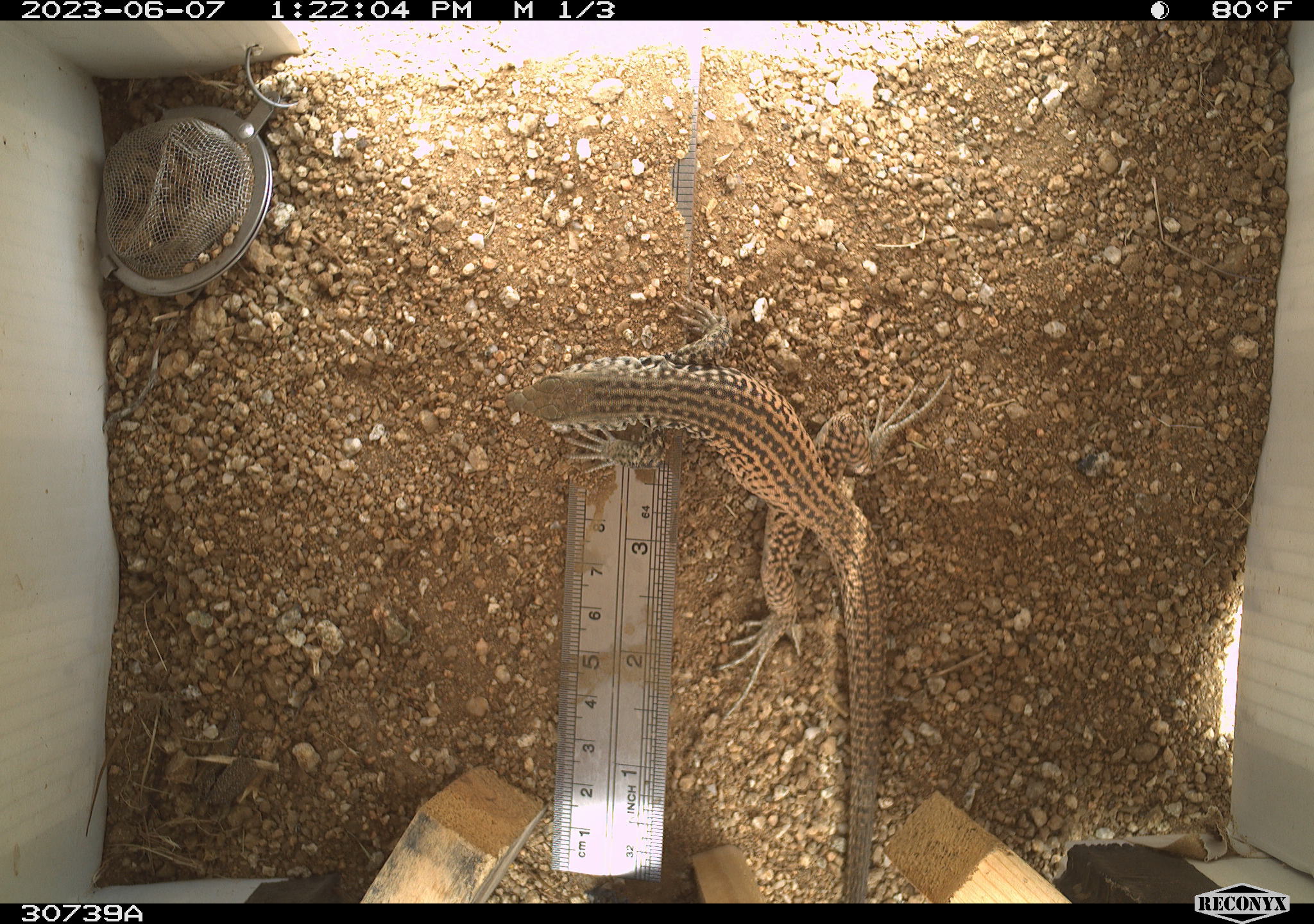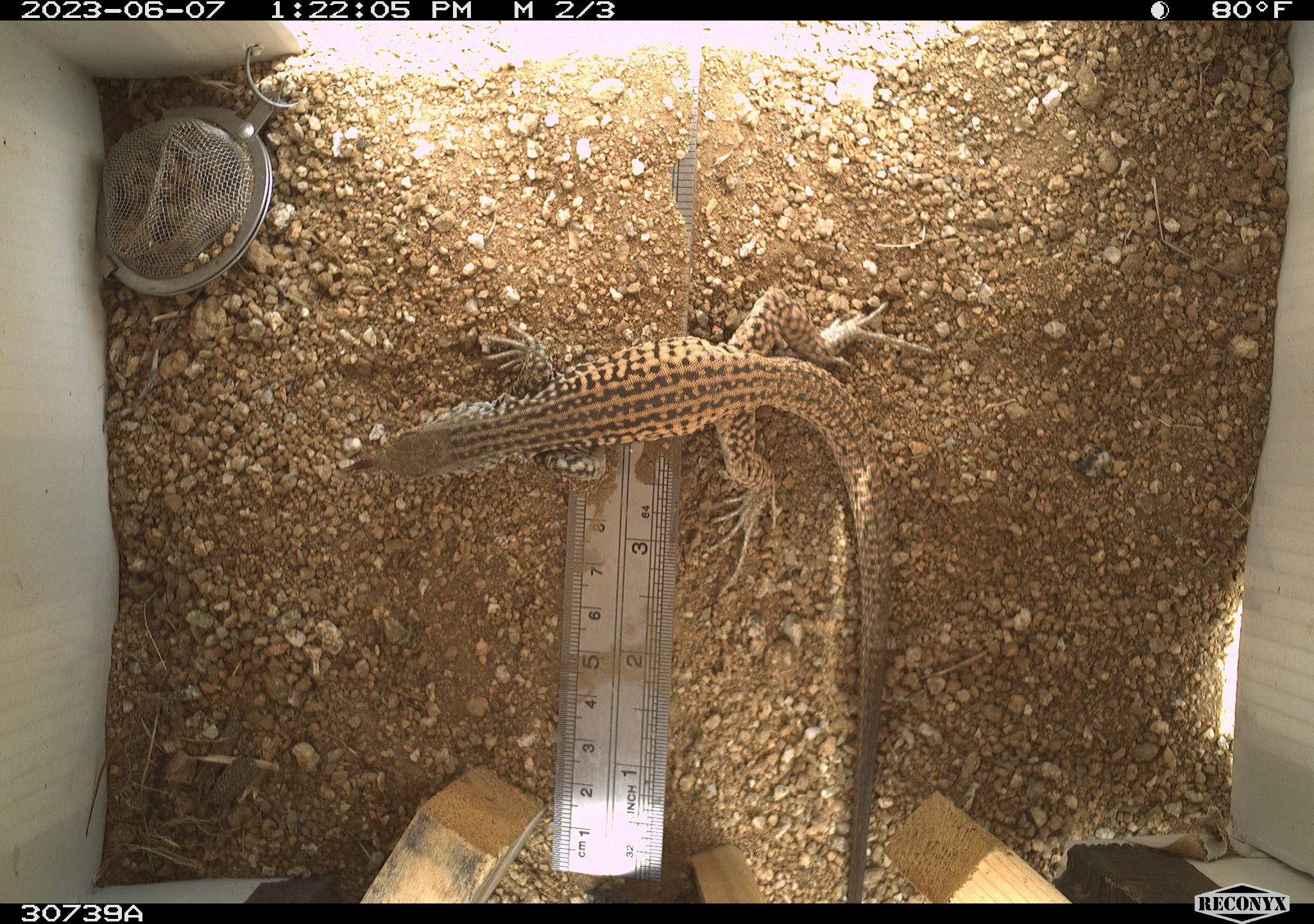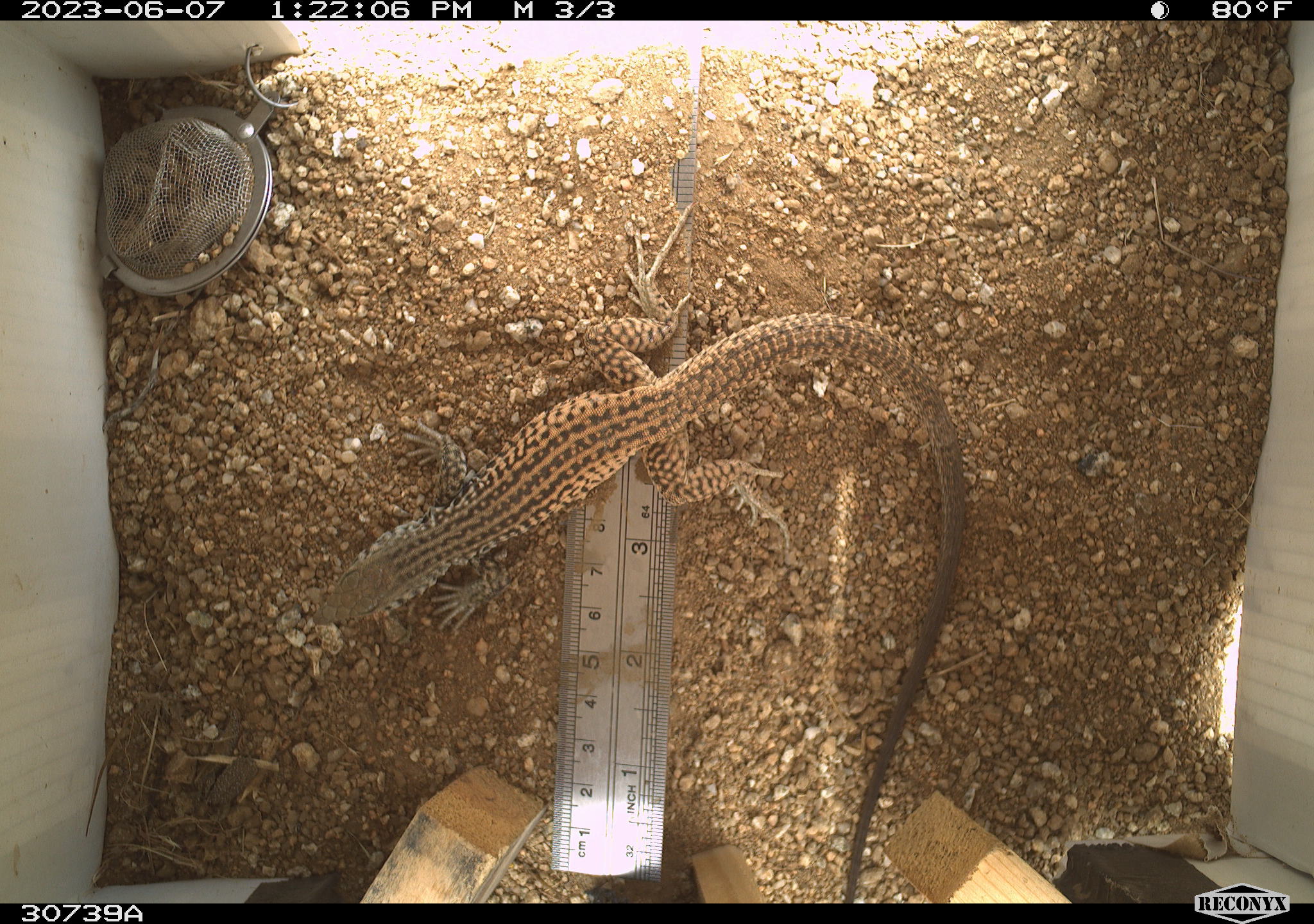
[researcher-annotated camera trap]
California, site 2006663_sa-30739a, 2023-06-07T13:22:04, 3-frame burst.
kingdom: Animalia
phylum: Chordata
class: Reptilia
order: Squamata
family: Teiidae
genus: Aspidoscelis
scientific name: Aspidoscelis tigris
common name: western whiptail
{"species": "western whiptail (Aspidoscelis tigris)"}